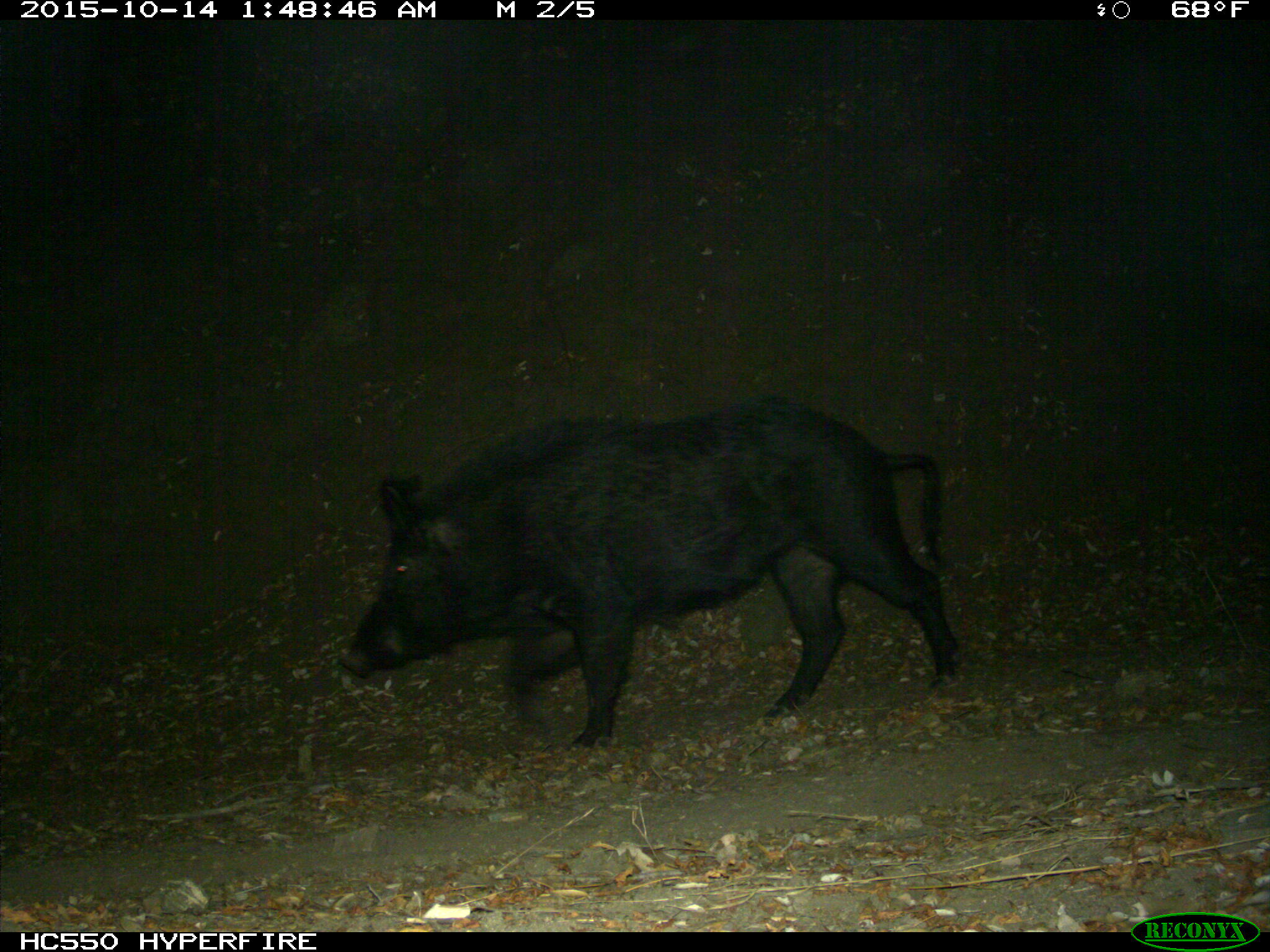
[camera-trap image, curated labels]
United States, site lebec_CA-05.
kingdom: Animalia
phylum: Chordata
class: Mammalia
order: Artiodactyla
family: Suidae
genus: Sus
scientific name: Sus scrofa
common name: wild boar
Sus scrofa (wild boar).